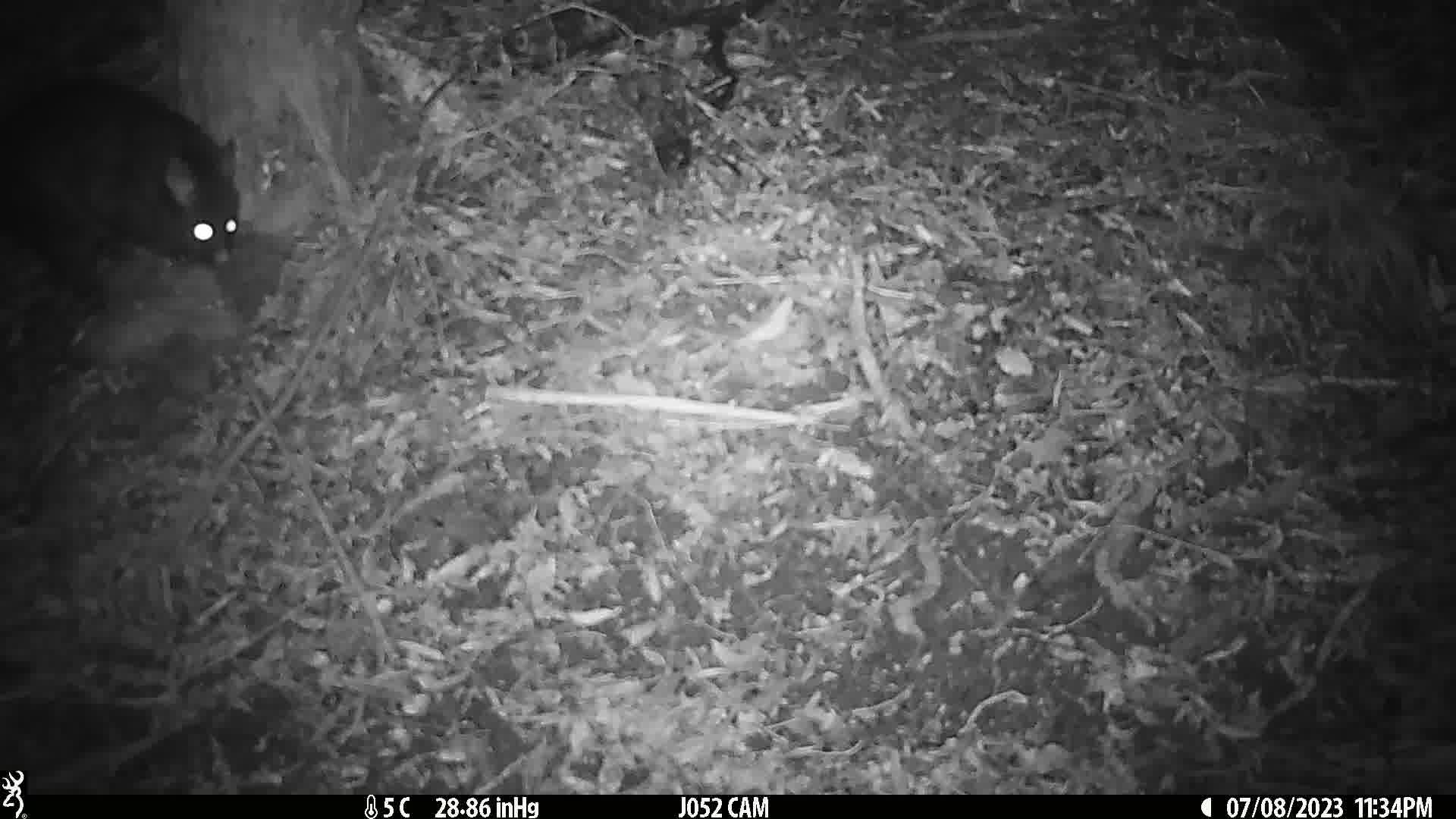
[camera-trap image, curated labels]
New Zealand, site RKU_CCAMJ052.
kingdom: Animalia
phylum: Chordata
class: Mammalia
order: Diprotodontia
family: Phalangeridae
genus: Trichosurus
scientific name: Trichosurus vulpecula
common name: common brushtail possum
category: possum